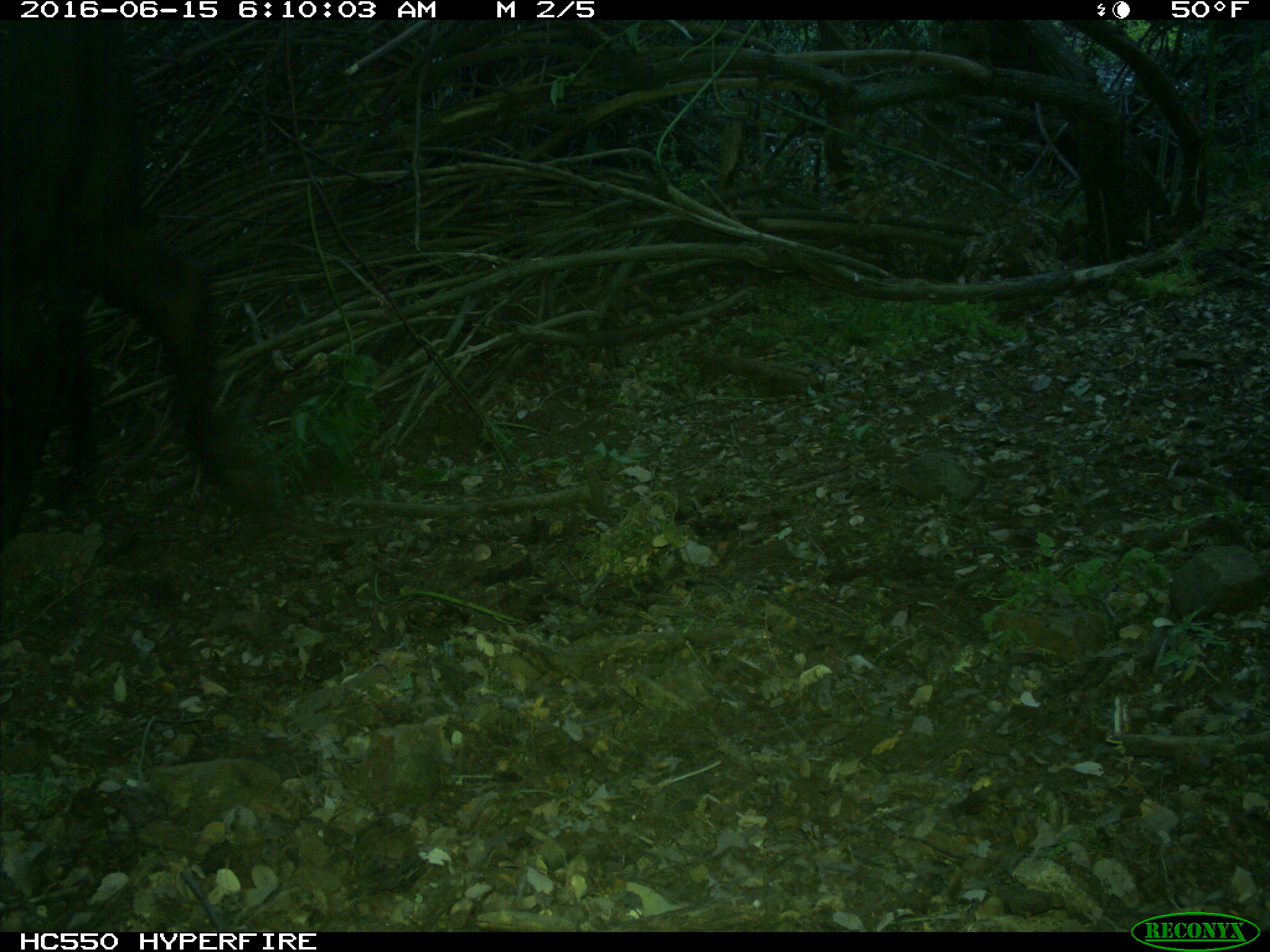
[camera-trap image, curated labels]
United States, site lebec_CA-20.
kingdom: Animalia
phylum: Chordata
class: Mammalia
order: Artiodactyla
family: Bovidae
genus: Bos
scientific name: Bos taurus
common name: domestic cow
Bos taurus (domestic cow).